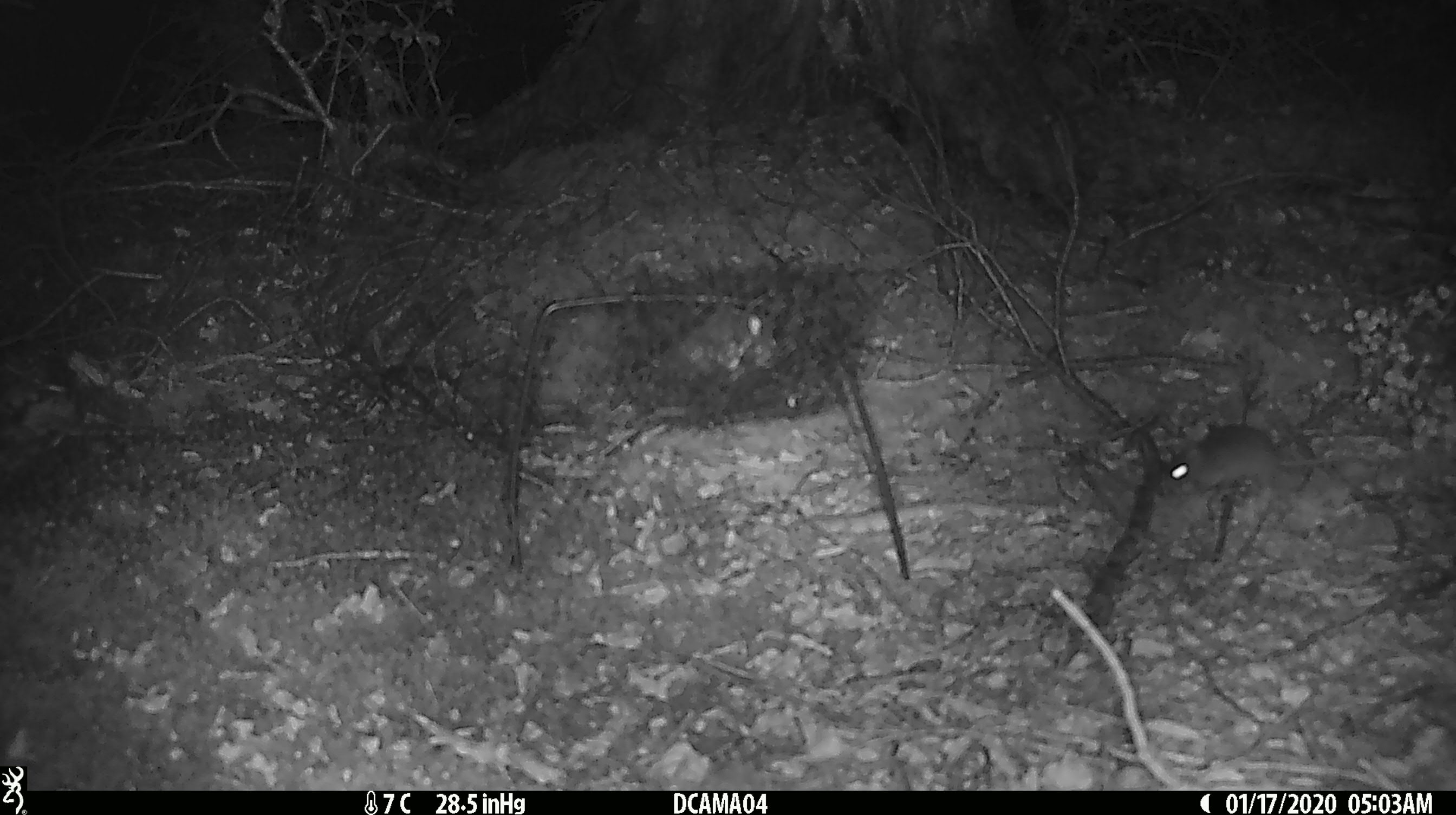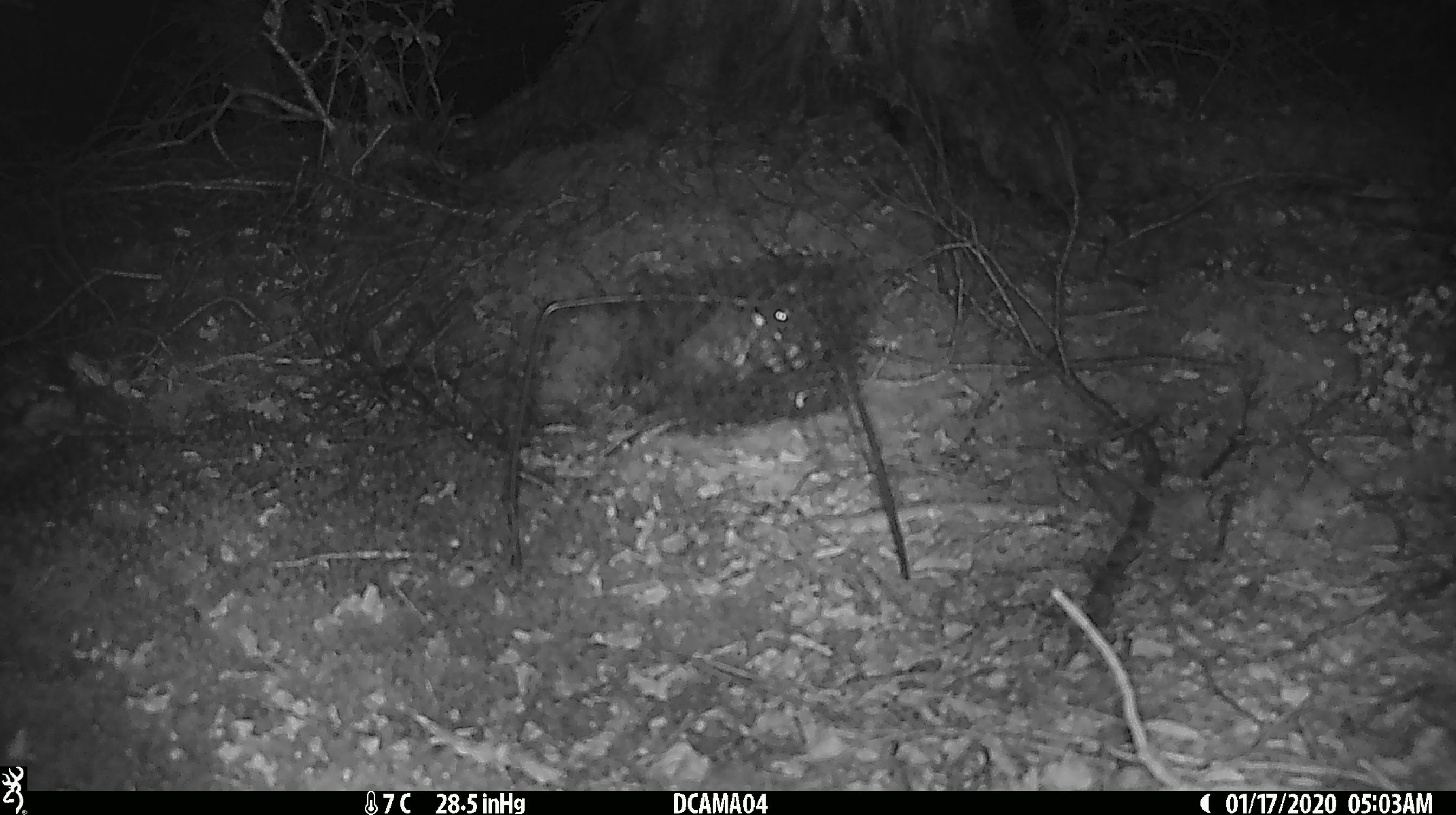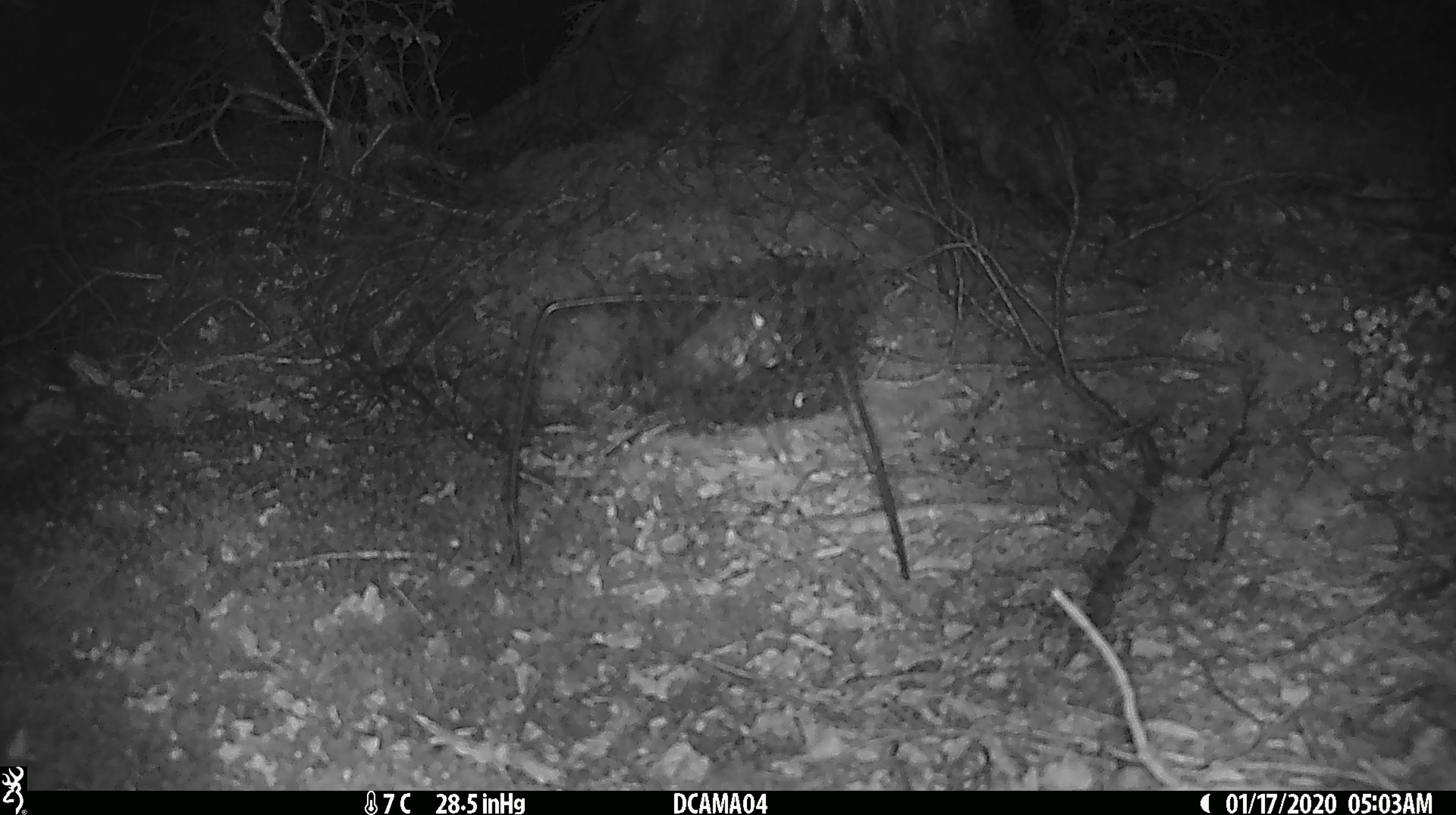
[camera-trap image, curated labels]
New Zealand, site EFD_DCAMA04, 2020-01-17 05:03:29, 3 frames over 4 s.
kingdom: Animalia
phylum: Chordata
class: Mammalia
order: Rodentia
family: Muridae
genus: Mus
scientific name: Mus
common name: mouse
Mouse (Mus).